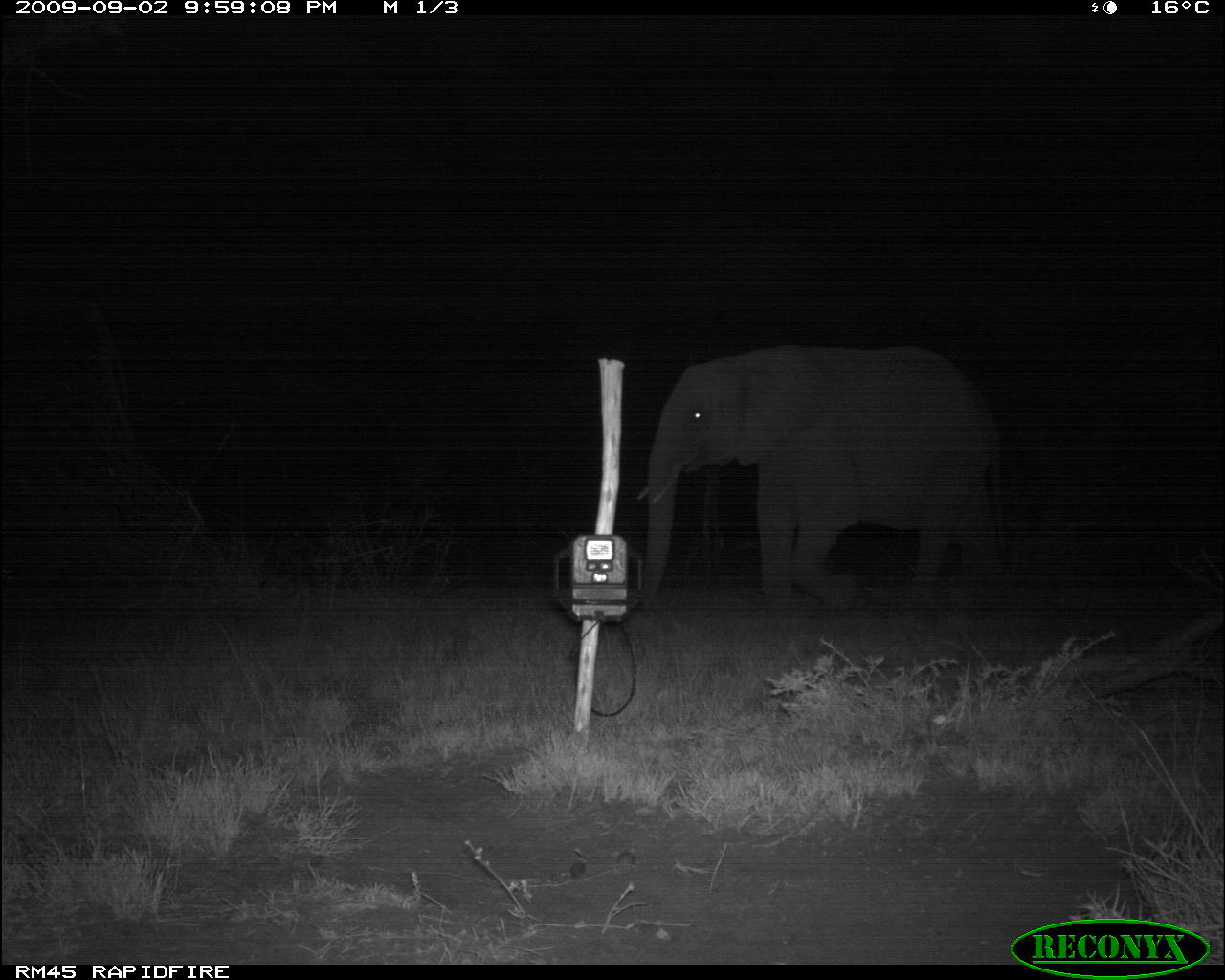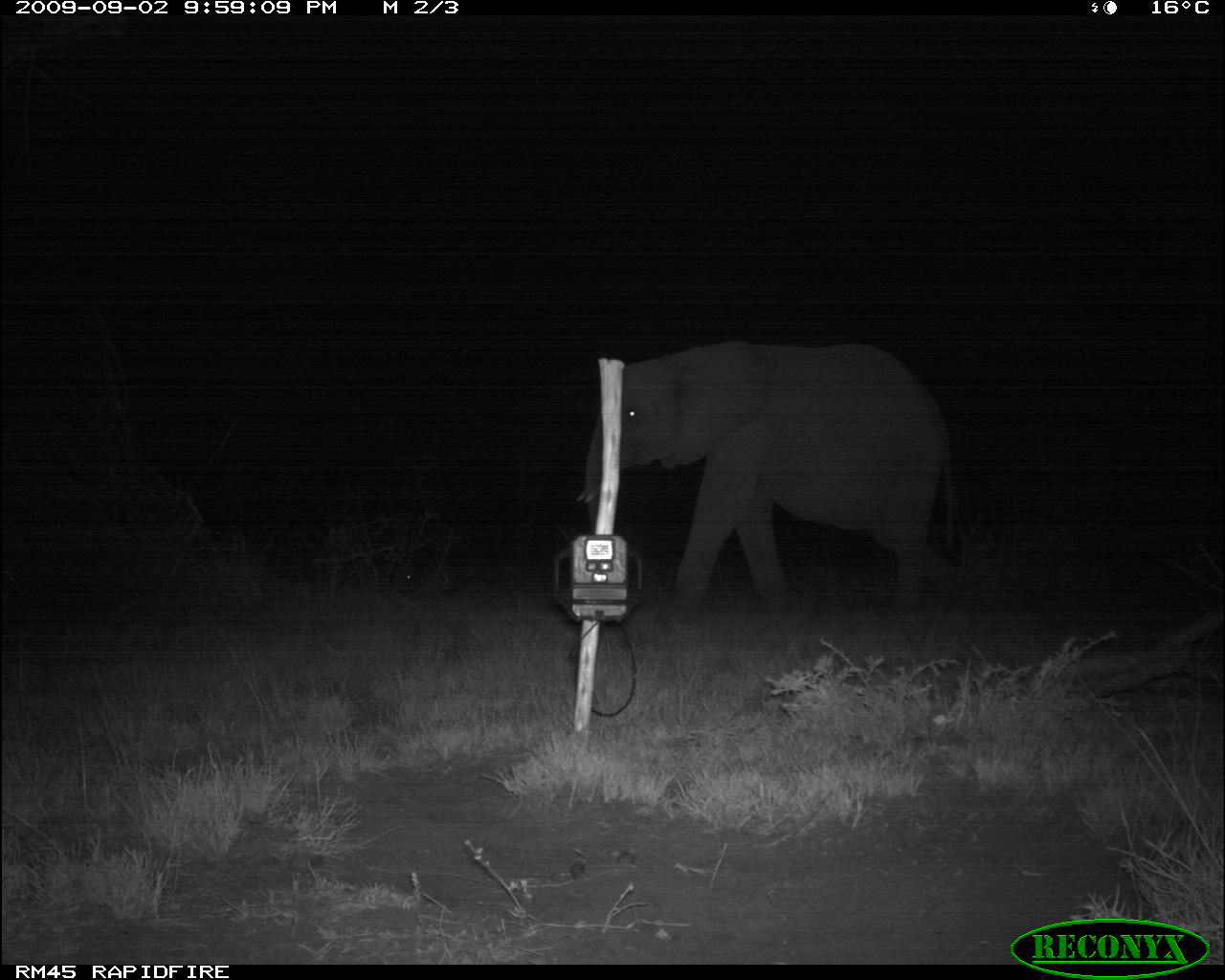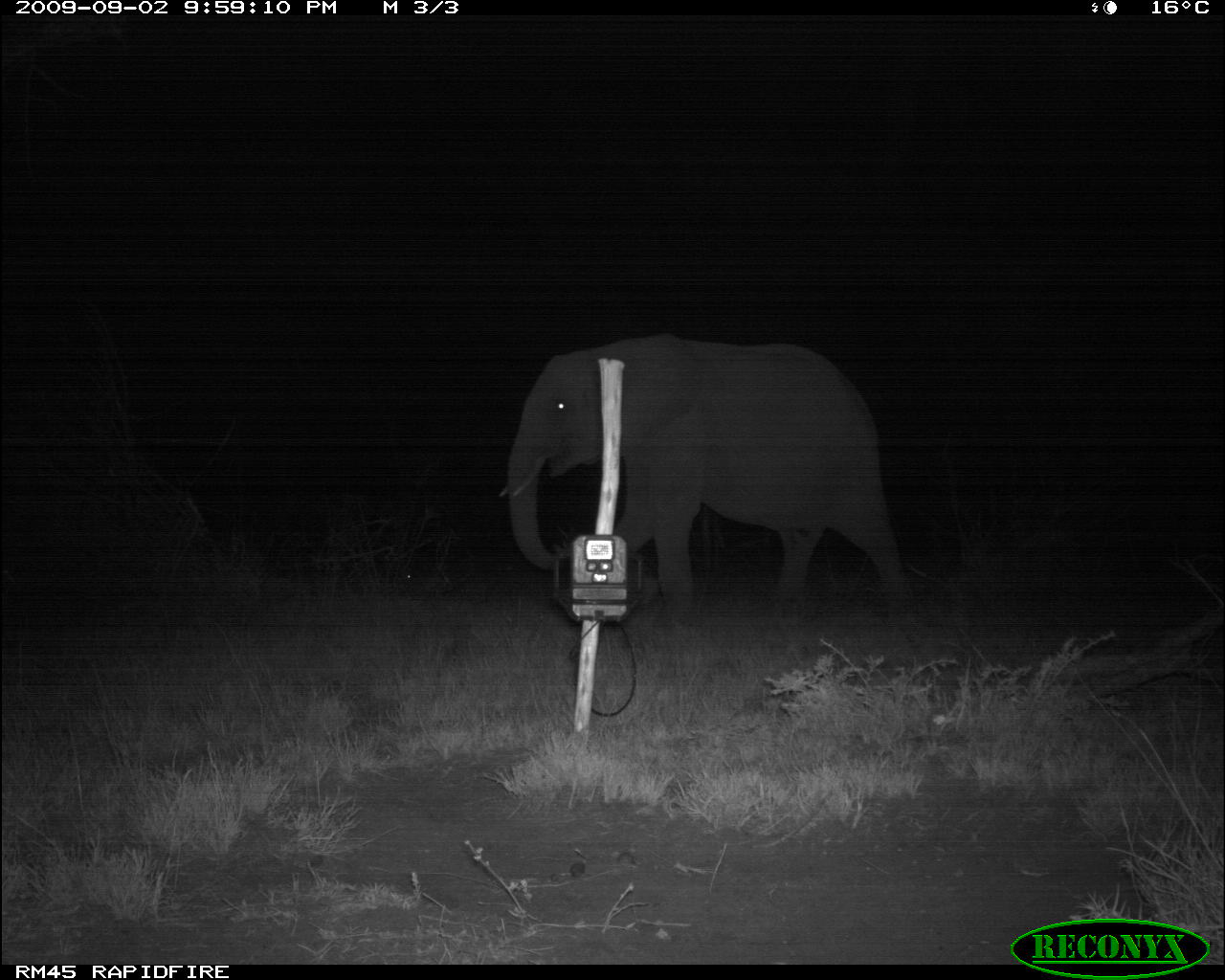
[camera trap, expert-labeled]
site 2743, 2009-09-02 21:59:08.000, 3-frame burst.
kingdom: Animalia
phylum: Chordata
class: Mammalia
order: Proboscidea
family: Elephantidae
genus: Loxodonta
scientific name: Loxodonta africana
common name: african bush elephant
Loxodonta africana (african bush elephant), count 1.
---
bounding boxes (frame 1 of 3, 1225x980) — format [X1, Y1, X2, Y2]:
loxodonta africana: [633, 341, 1009, 617]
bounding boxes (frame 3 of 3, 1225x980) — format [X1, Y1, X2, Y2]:
loxodonta africana: [494, 331, 908, 627]